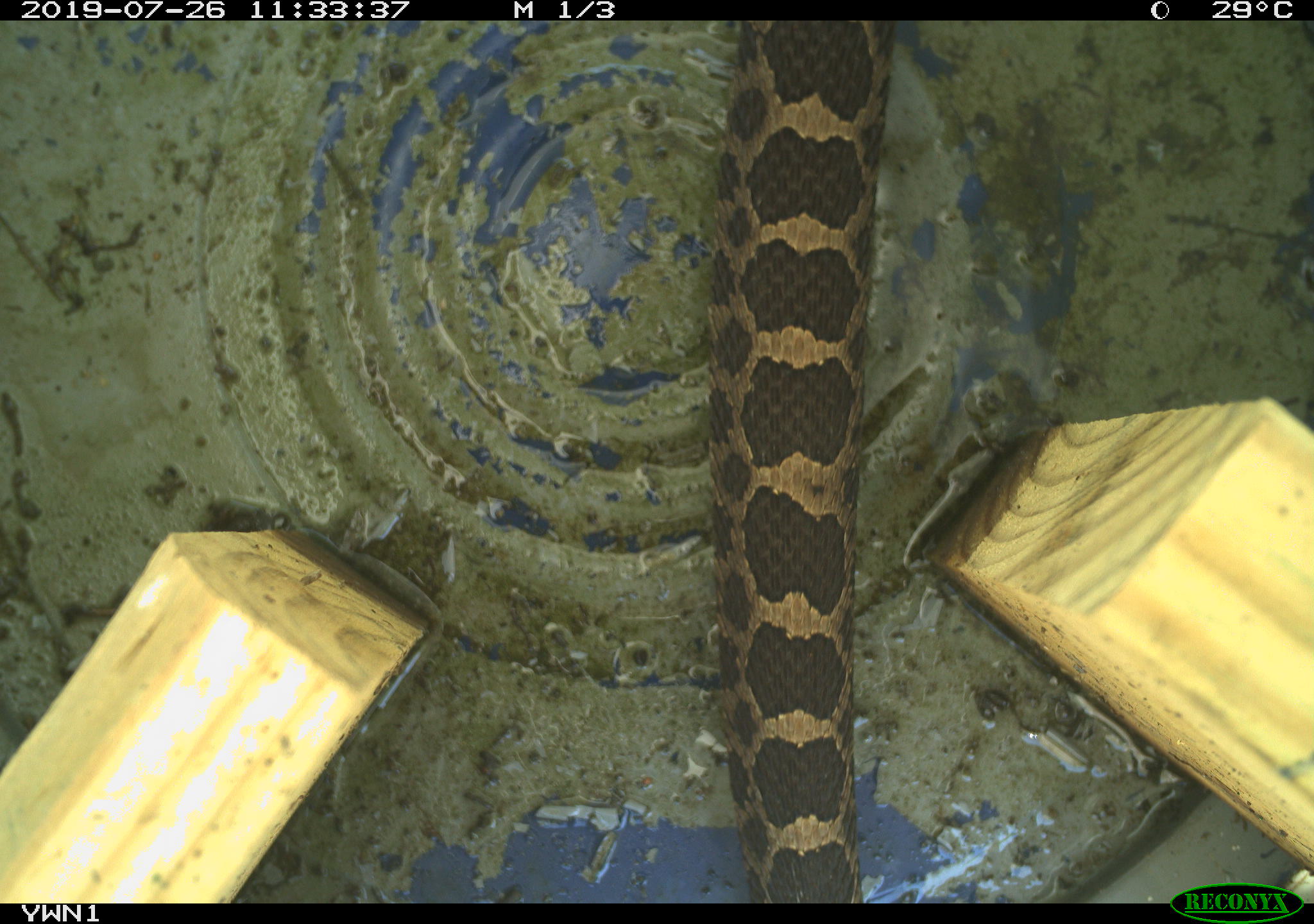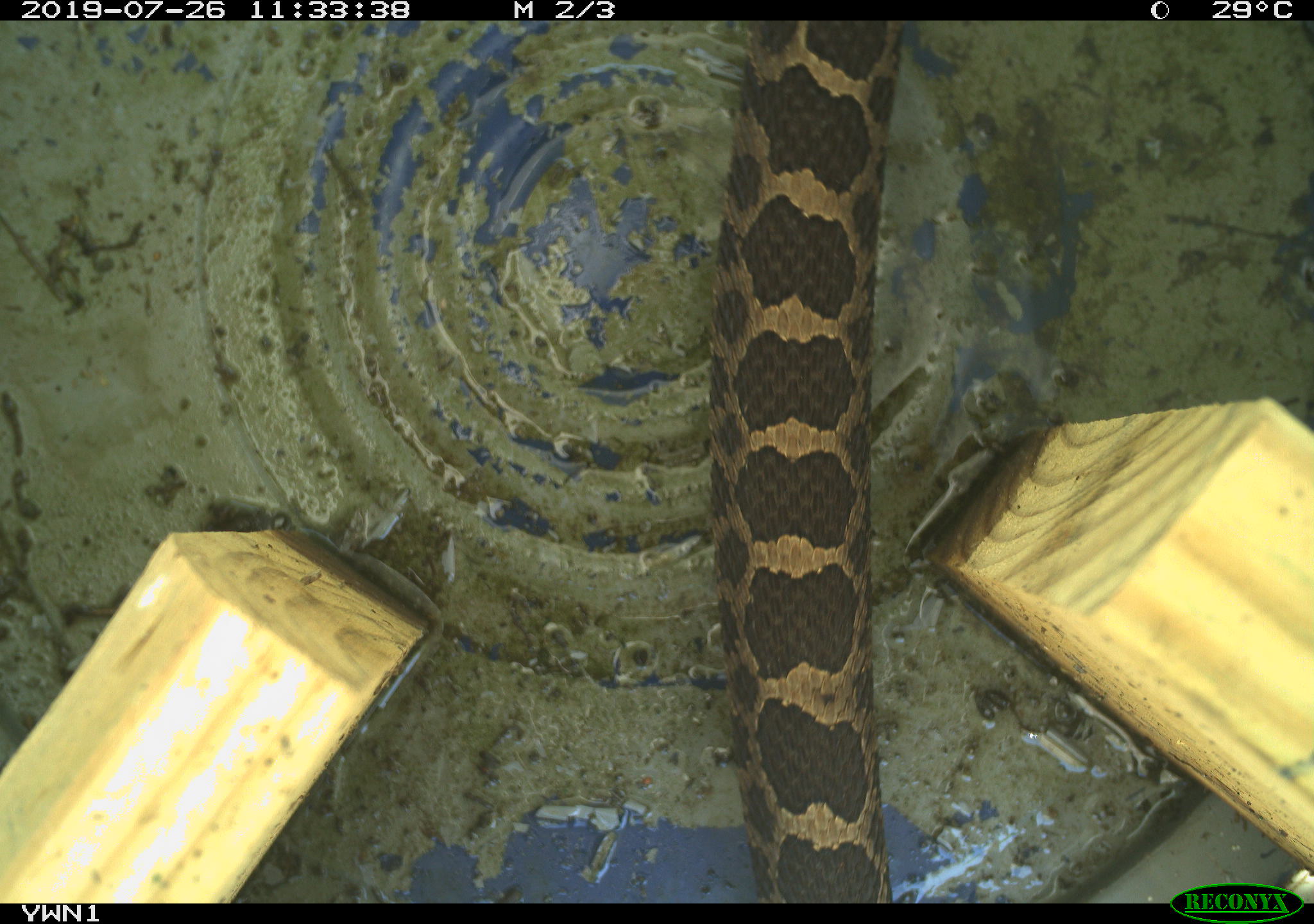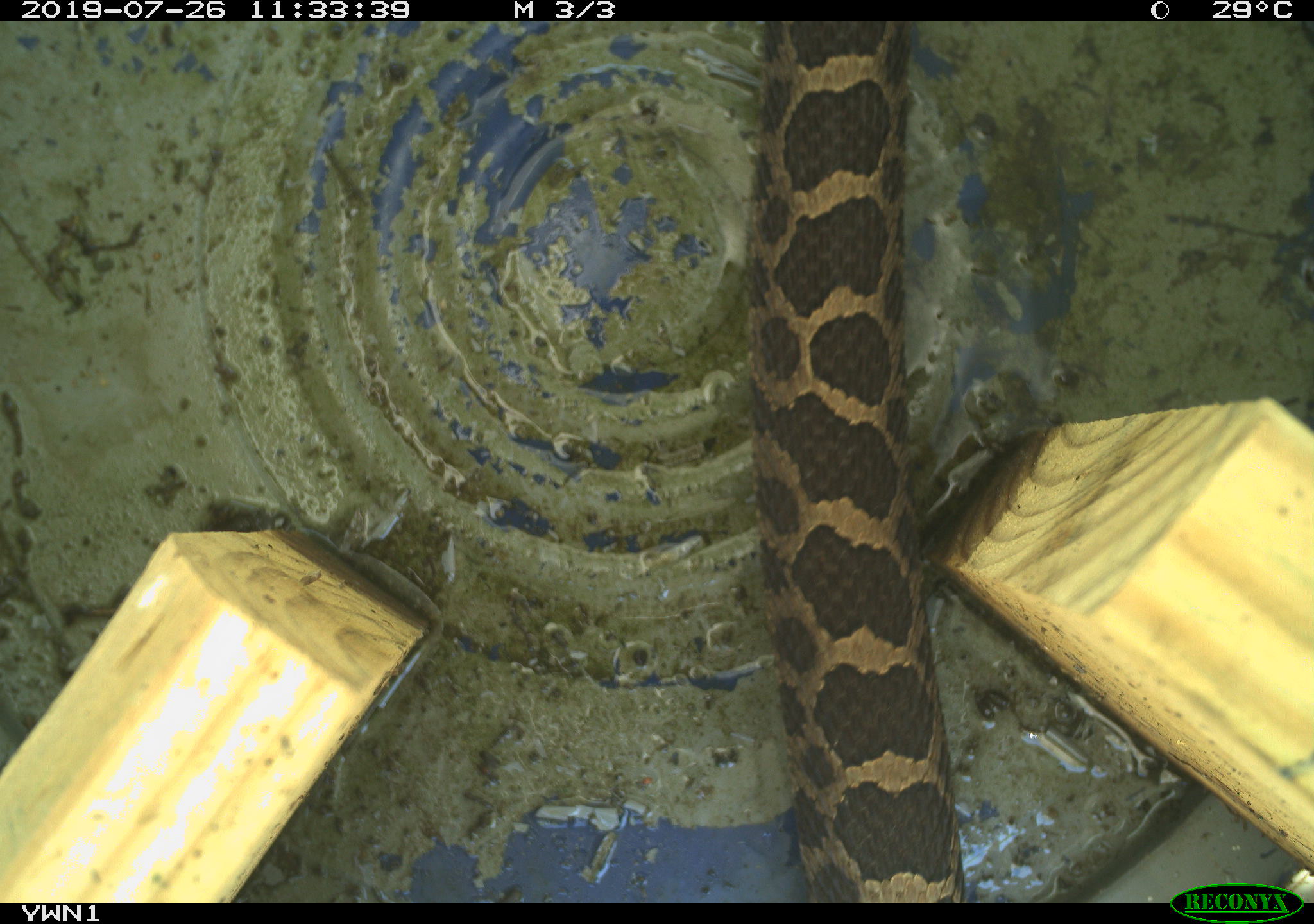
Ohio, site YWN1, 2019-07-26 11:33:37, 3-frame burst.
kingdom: Animalia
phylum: Chordata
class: Reptilia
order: Squamata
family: Viperidae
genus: Sistrurus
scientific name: Sistrurus catenatus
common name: eastern massasauga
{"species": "eastern massasauga (Sistrurus catenatus)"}